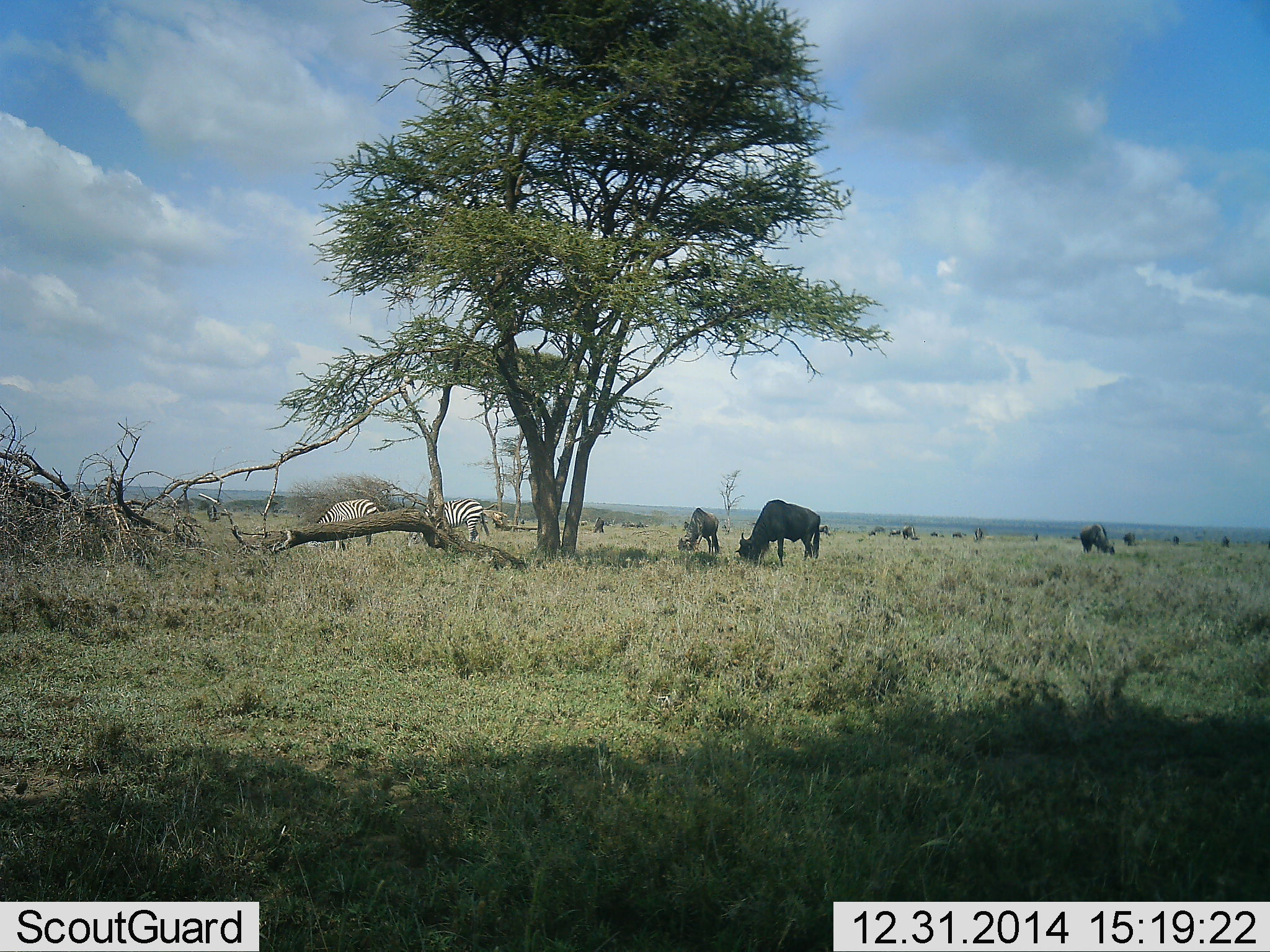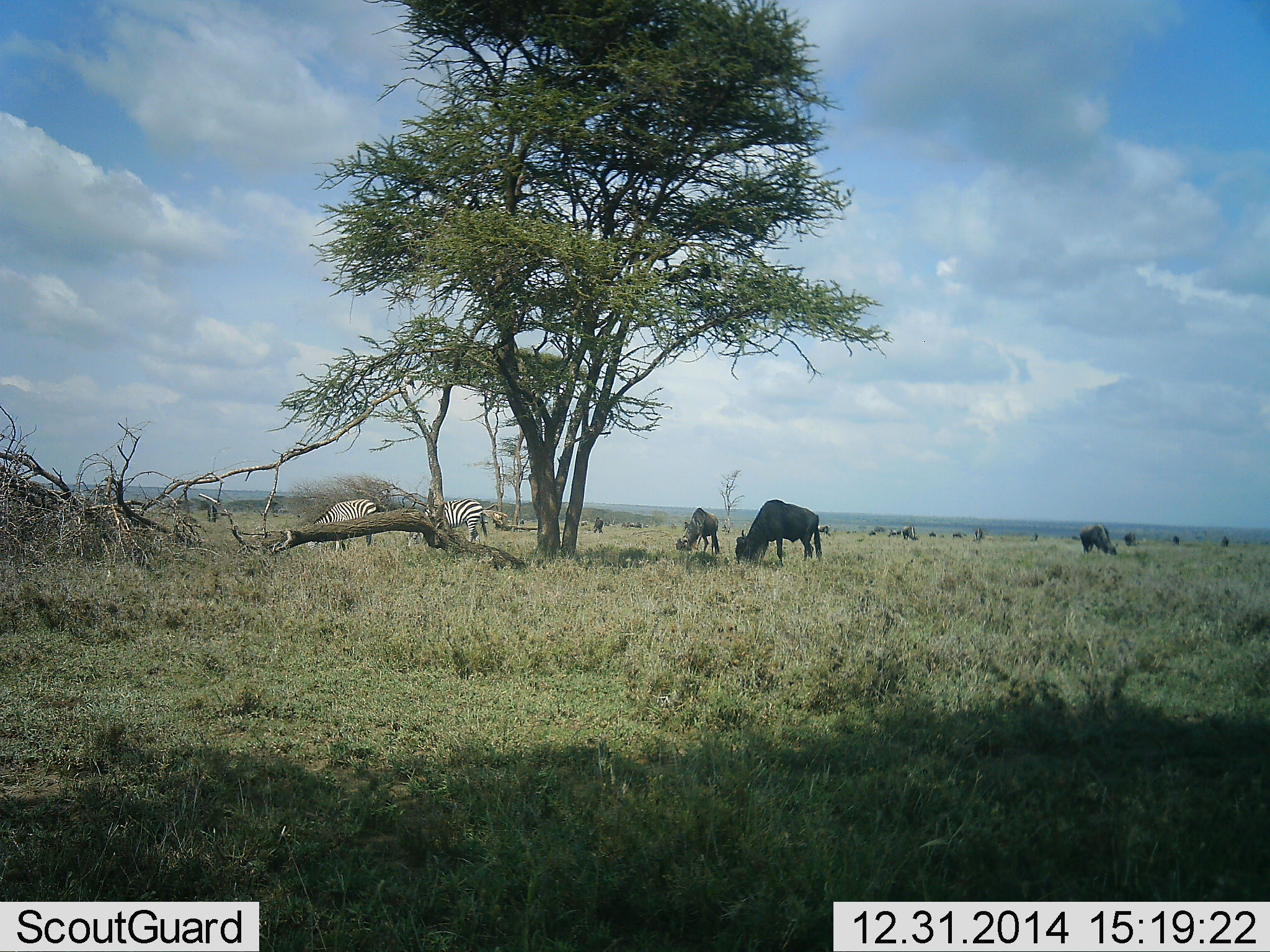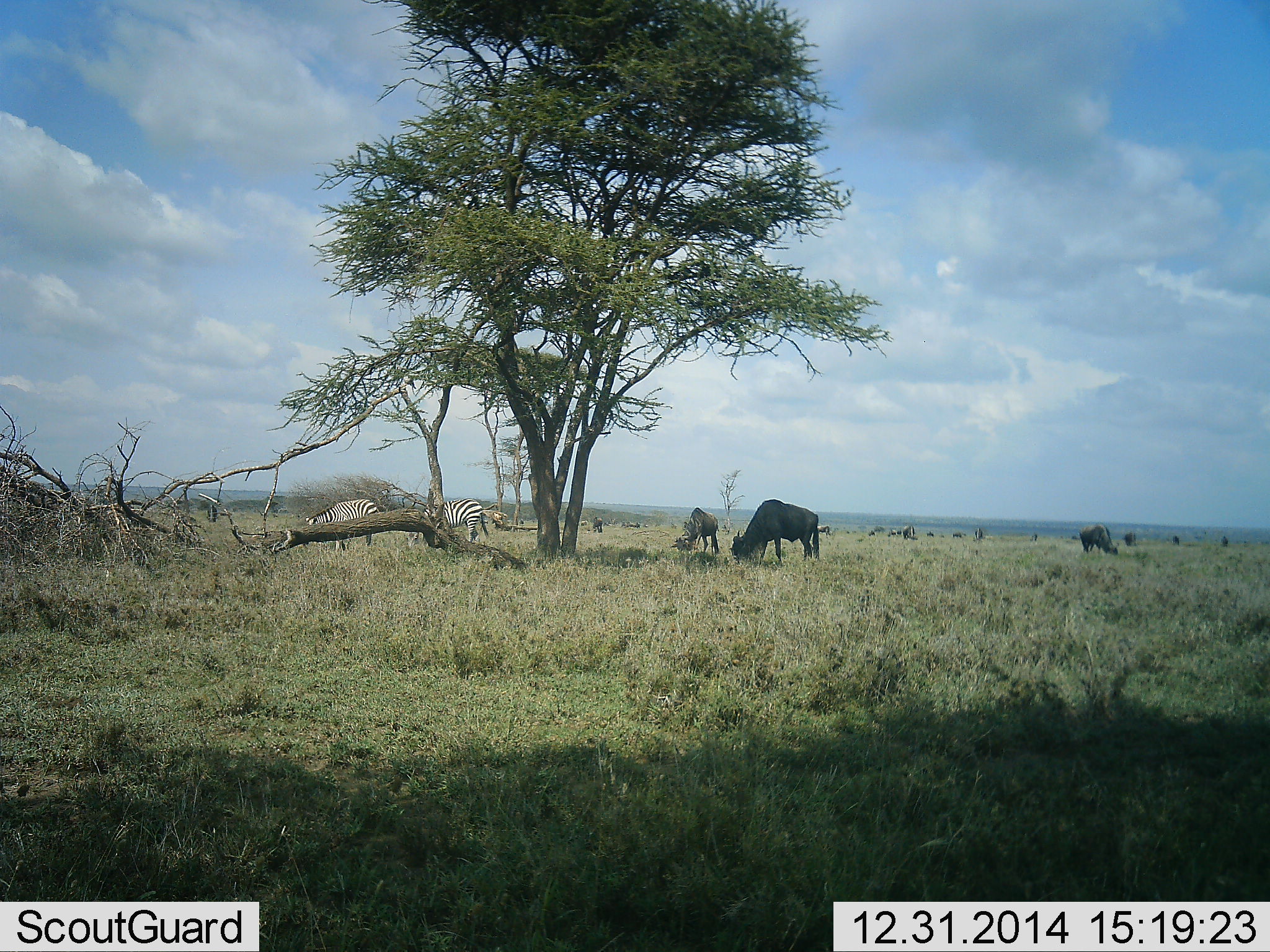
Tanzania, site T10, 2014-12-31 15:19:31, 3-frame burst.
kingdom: Animalia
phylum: Chordata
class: Mammalia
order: Artiodactyla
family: Bovidae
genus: Connochaetes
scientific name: Connochaetes taurinus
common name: blue wildebeest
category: wildebeest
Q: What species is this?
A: Wildebeest (blue wildebeest) (Connochaetes taurinus).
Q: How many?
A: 11-50.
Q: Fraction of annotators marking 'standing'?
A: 18%.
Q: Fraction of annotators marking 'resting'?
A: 0%.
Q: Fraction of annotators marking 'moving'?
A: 18%.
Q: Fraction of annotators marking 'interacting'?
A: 0%.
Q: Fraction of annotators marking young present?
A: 0%.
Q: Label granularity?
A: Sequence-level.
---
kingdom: Animalia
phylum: Chordata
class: Mammalia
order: Perissodactyla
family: Equidae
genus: Equus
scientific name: Equus quagga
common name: plains zebra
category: zebra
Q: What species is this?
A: Zebra (plains zebra) (Equus quagga).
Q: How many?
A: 2.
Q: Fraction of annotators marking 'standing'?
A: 9%.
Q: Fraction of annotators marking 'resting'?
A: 0%.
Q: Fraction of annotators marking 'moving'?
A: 0%.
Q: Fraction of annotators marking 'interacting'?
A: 0%.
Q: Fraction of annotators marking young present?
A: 0%.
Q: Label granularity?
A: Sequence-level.